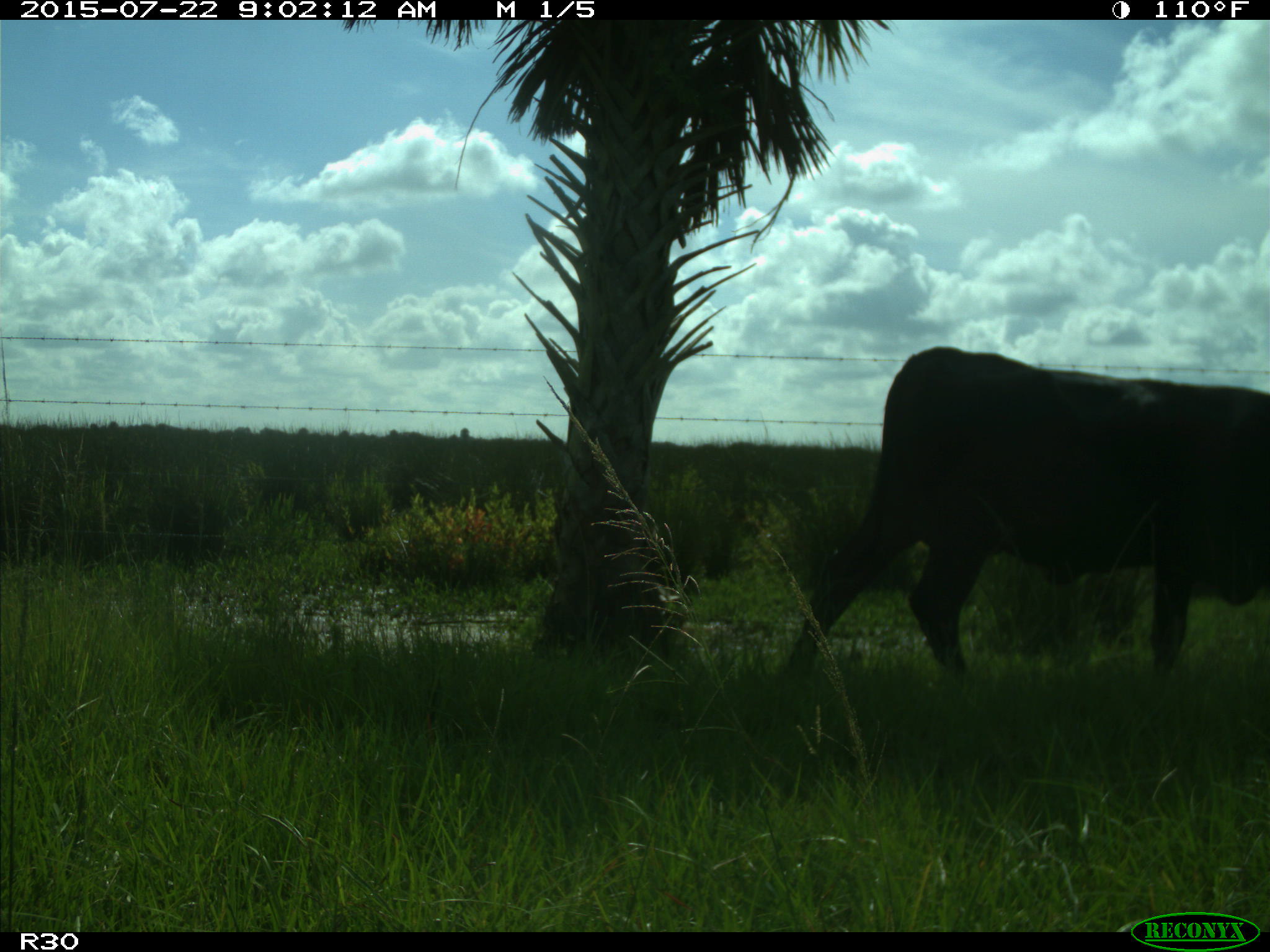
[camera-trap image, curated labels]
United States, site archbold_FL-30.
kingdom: Animalia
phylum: Chordata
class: Mammalia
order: Artiodactyla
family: Bovidae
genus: Bos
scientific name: Bos taurus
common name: domestic cow